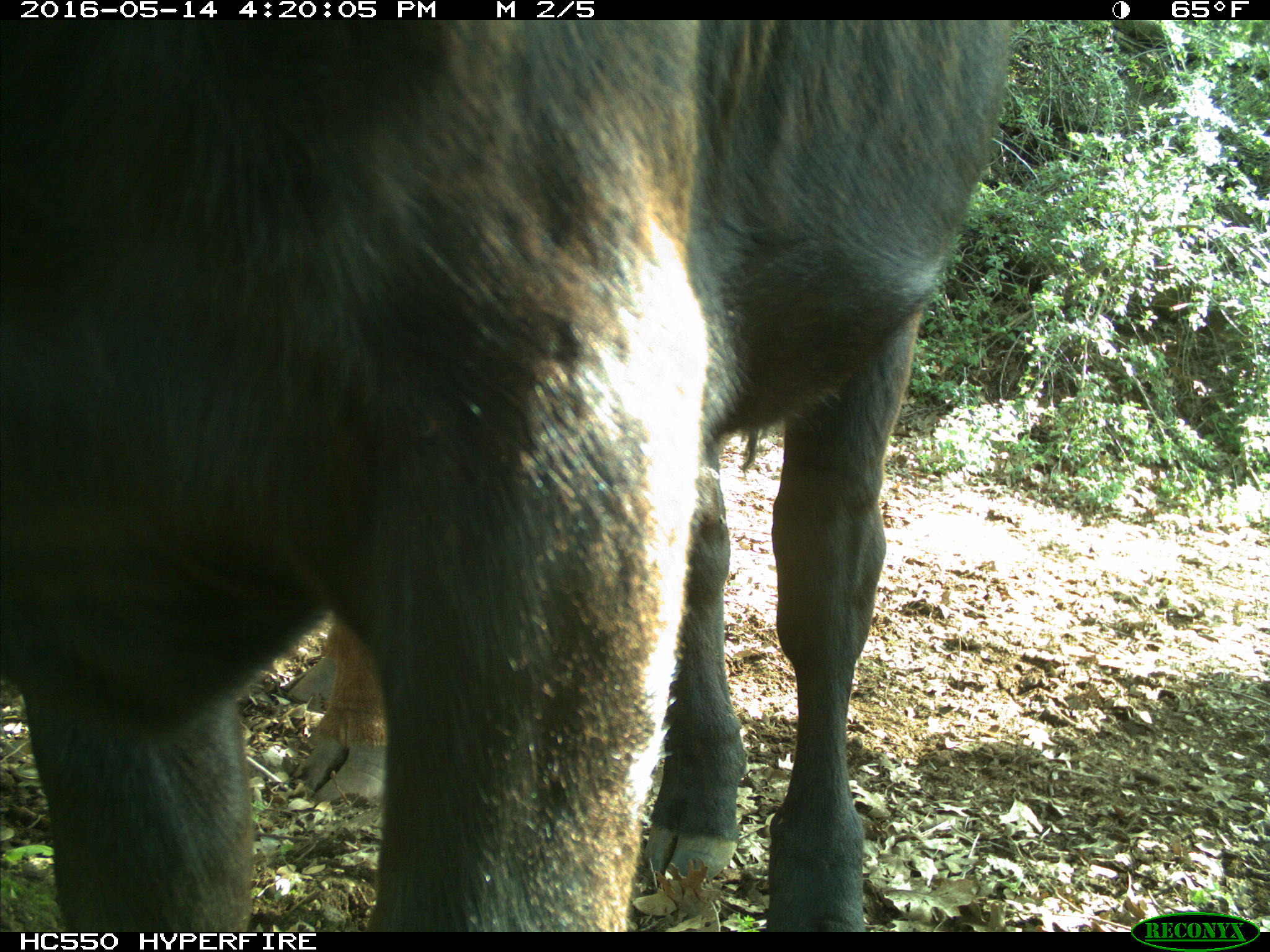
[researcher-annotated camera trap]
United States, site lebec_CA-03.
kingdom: Animalia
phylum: Chordata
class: Mammalia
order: Artiodactyla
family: Bovidae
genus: Bos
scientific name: Bos taurus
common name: domestic cow